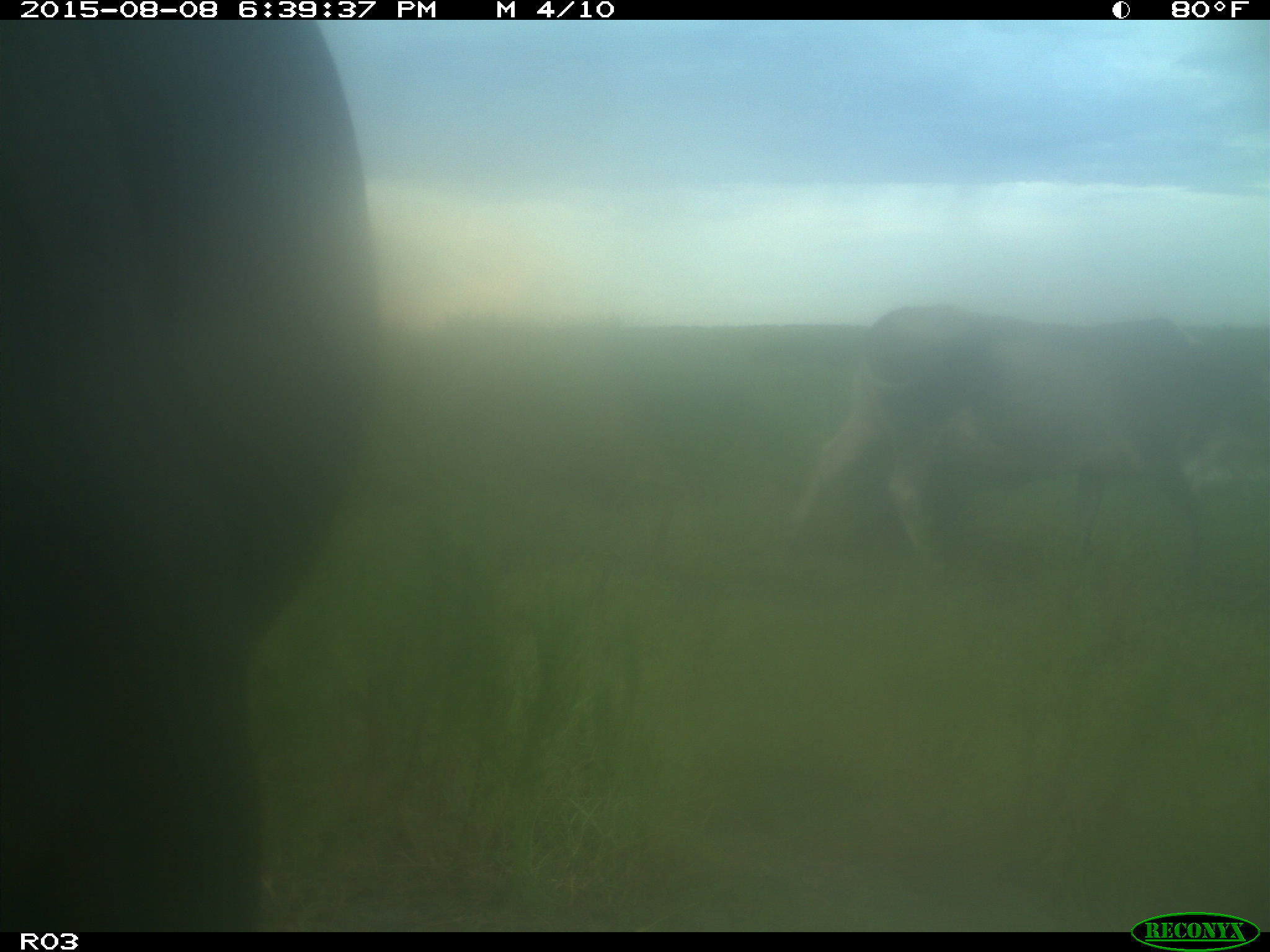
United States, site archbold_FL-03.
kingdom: Animalia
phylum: Chordata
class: Mammalia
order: Artiodactyla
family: Bovidae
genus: Bos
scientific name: Bos taurus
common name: domestic cow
Bos taurus (domestic cow).